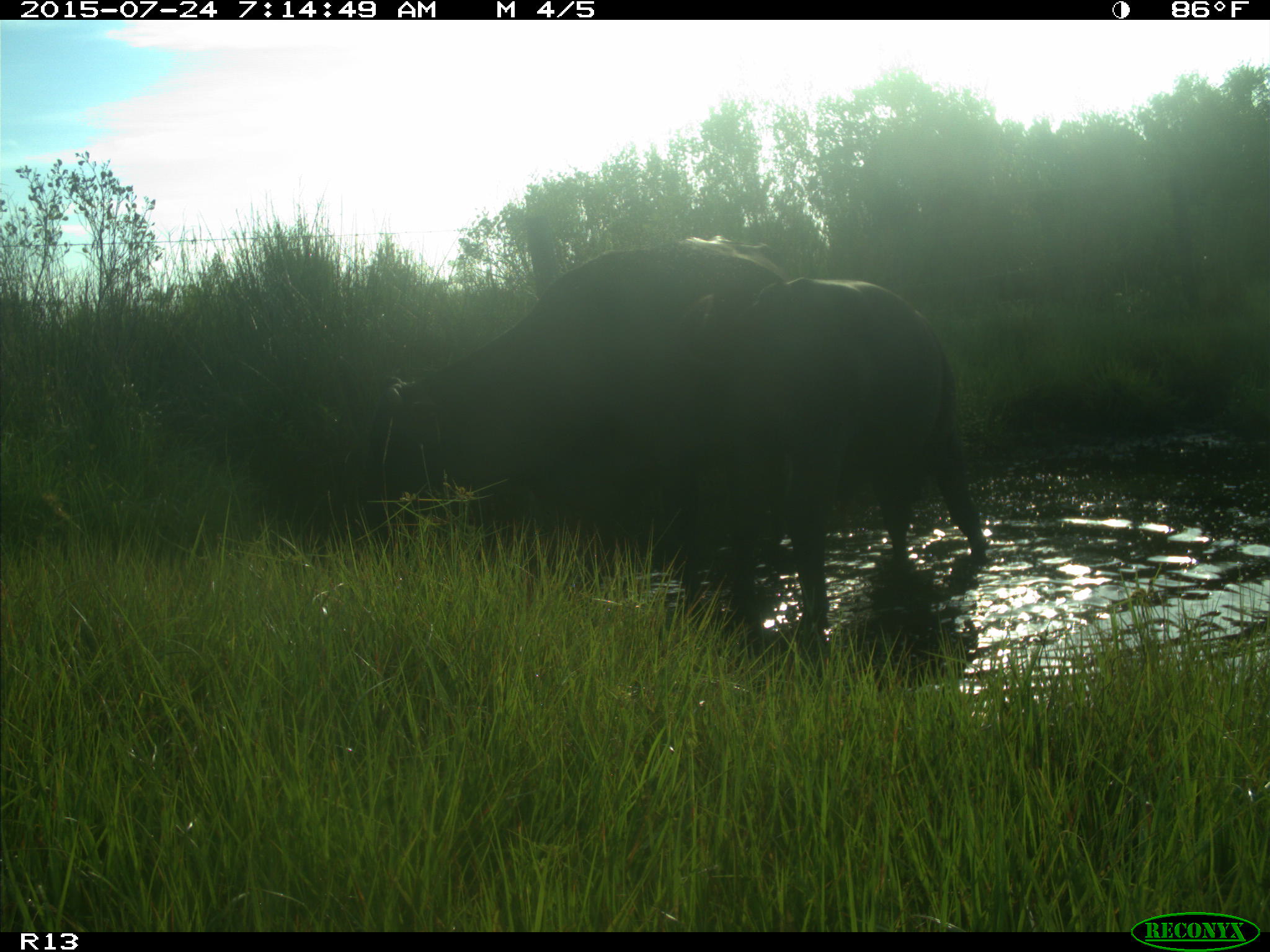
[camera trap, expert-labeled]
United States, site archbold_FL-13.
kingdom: Animalia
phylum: Chordata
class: Mammalia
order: Artiodactyla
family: Bovidae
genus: Bos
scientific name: Bos taurus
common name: domestic cow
Bos taurus (domestic cow).